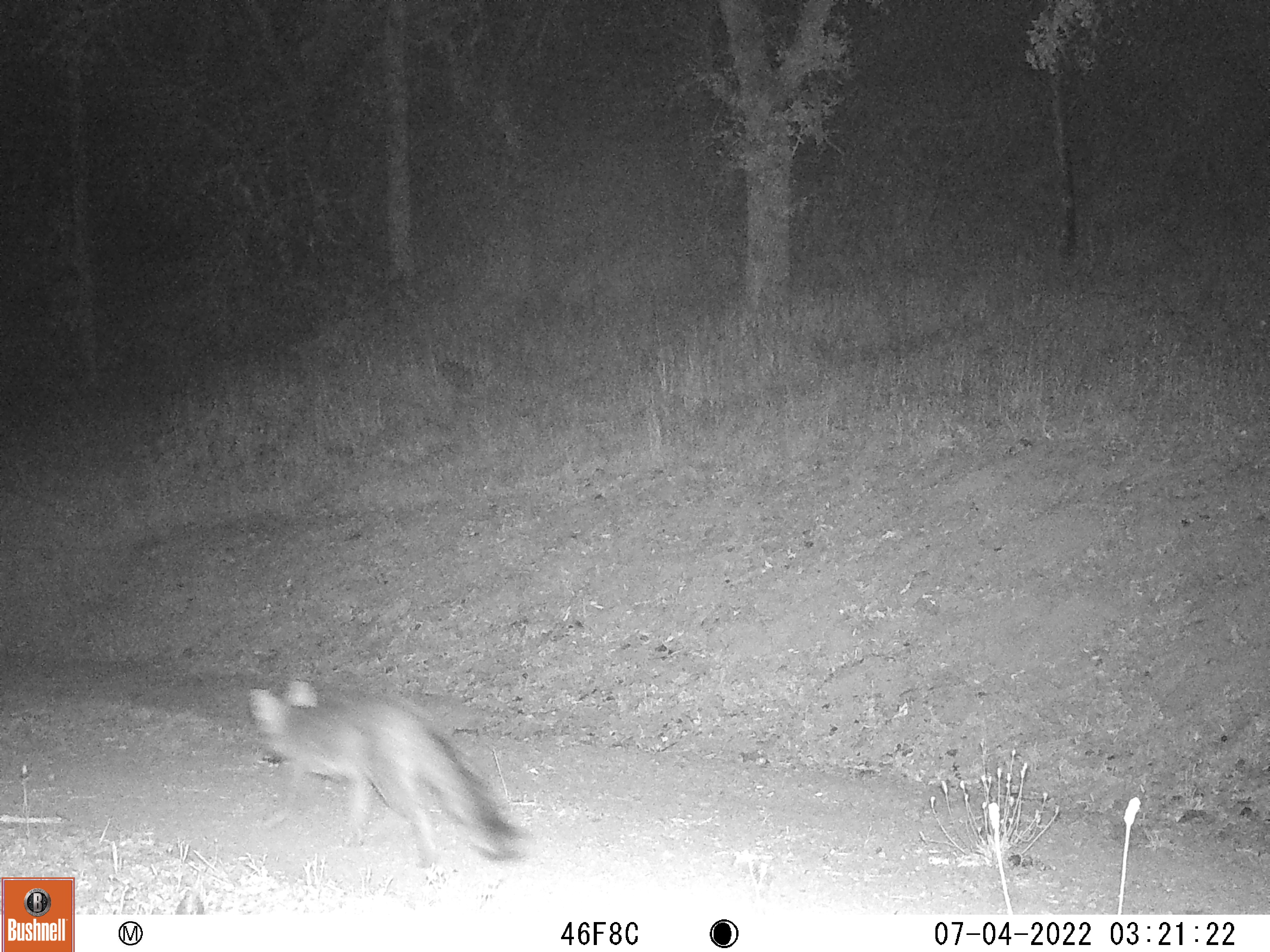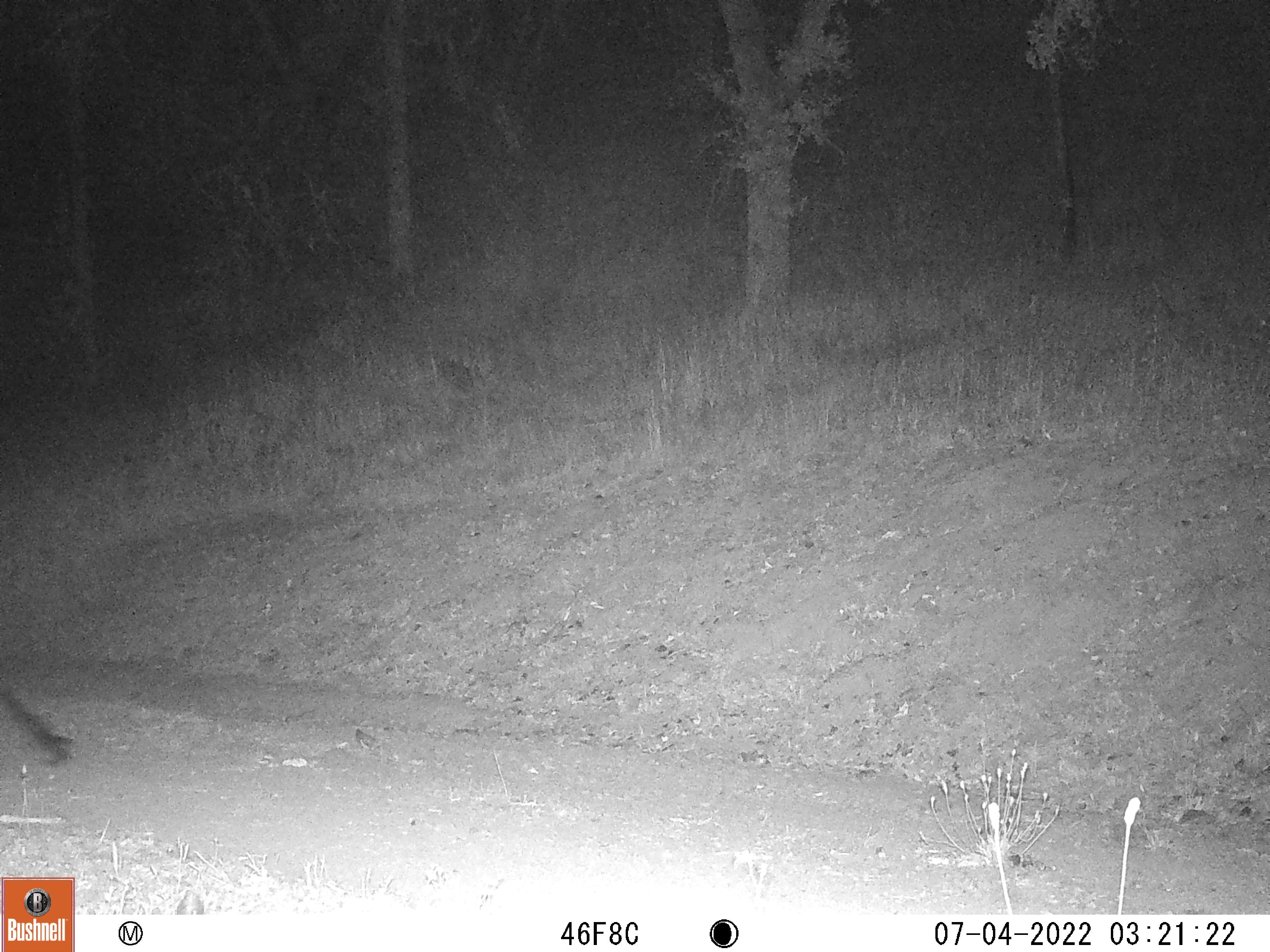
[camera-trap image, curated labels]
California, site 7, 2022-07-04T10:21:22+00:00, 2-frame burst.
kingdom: Animalia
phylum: Chordata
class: Mammalia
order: Carnivora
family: Canidae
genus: Urocyon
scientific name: Urocyon cinereoargenteus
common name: gray fox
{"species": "gray fox (Urocyon cinereoargenteus)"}